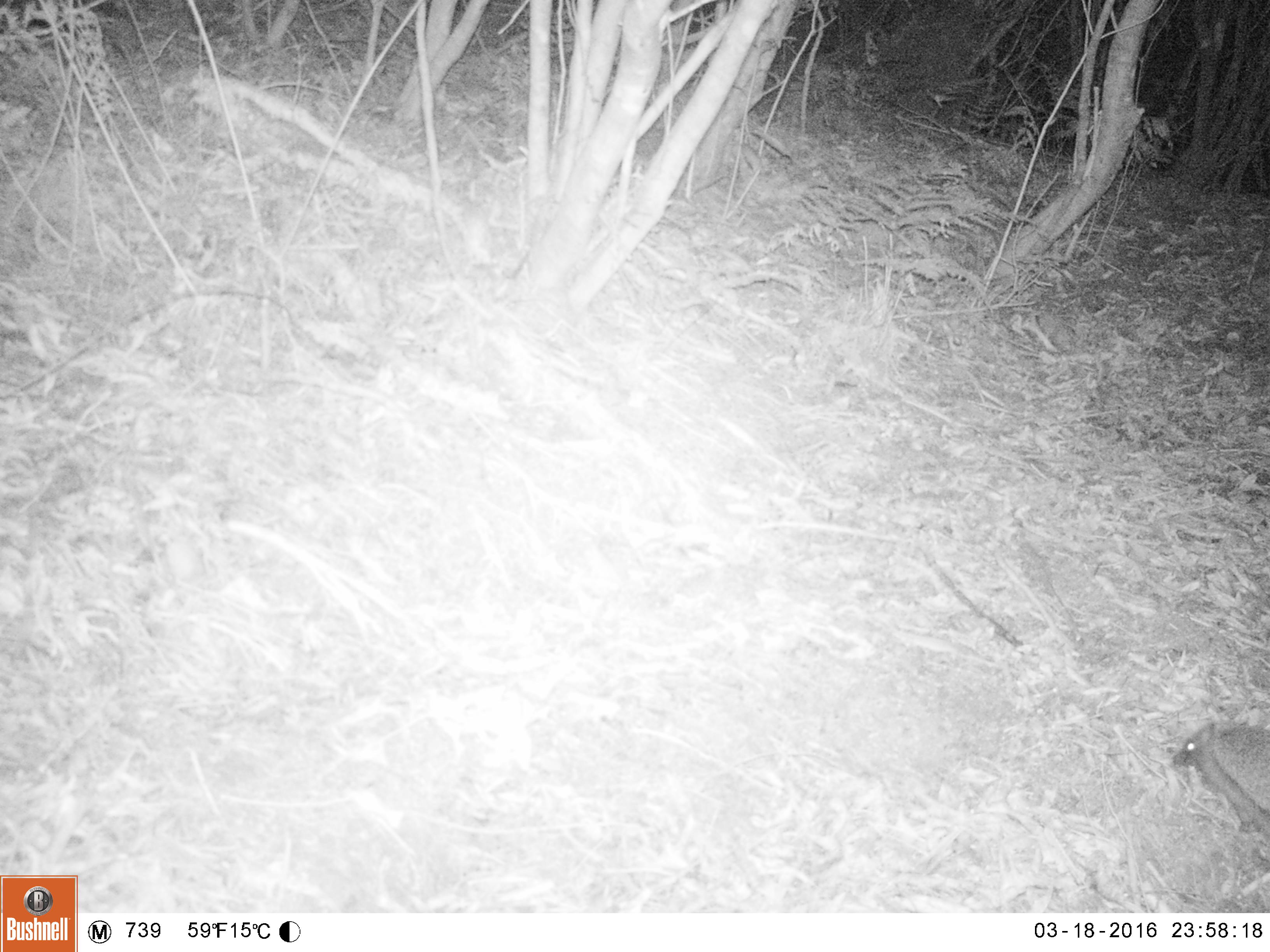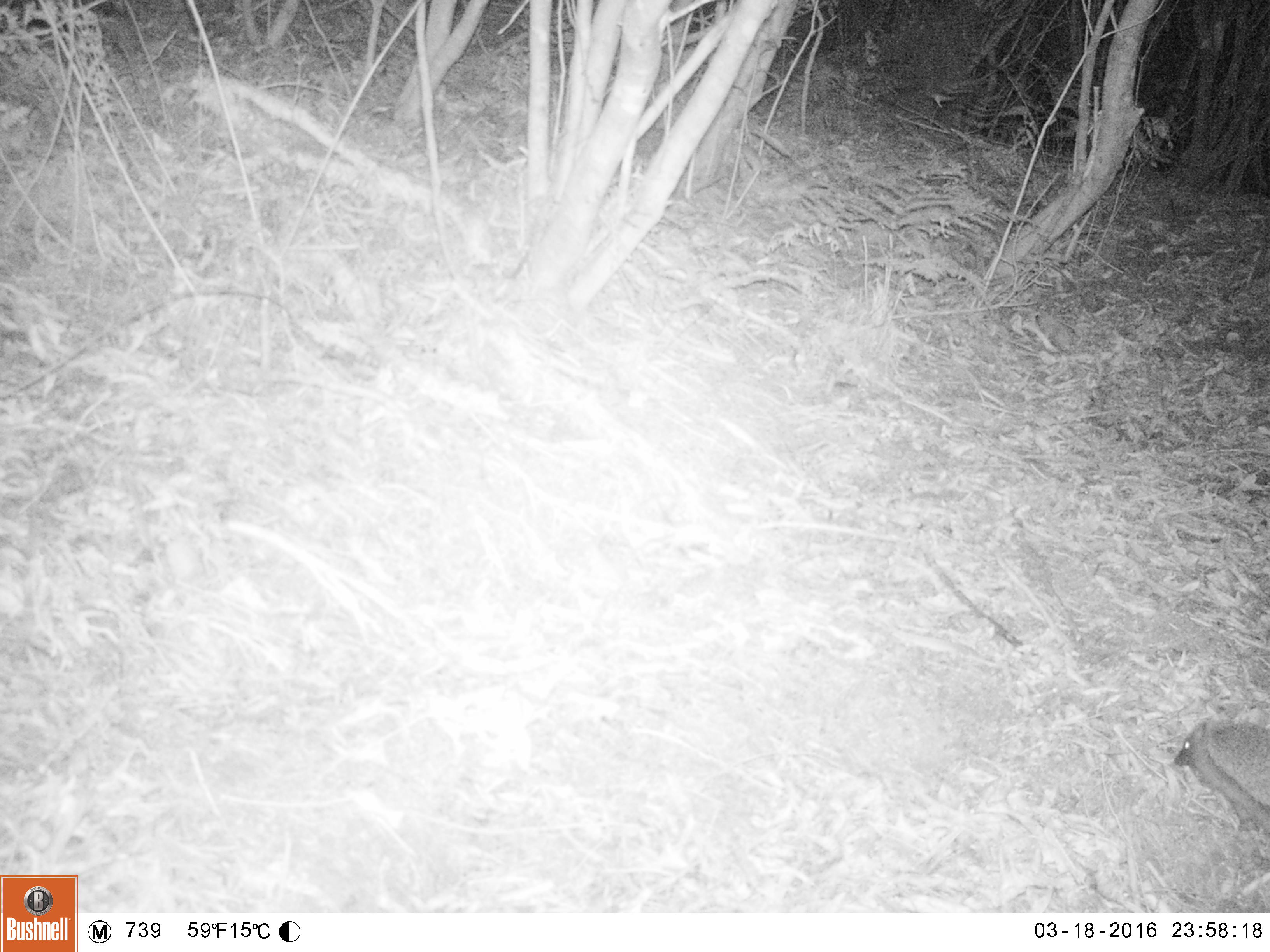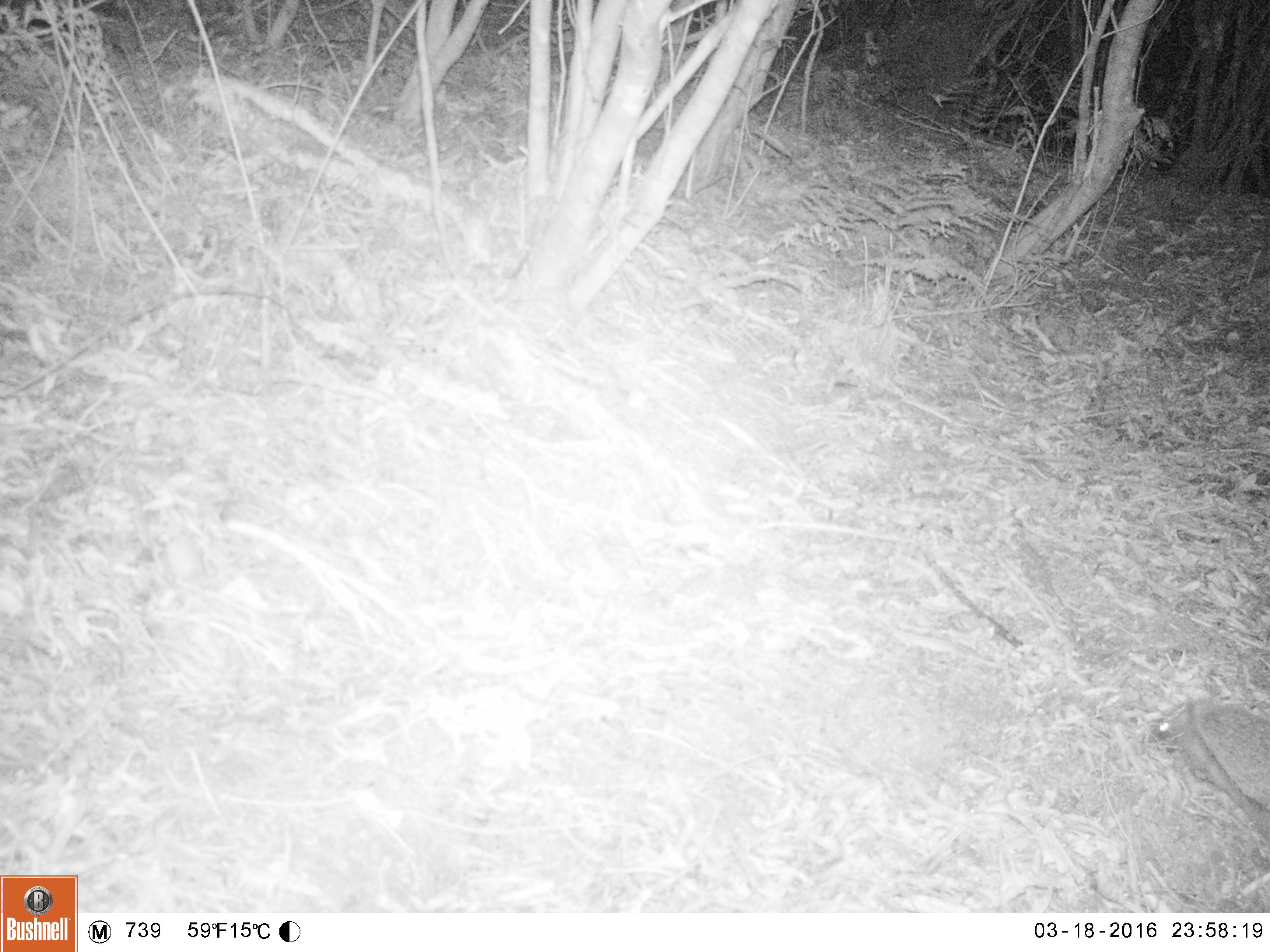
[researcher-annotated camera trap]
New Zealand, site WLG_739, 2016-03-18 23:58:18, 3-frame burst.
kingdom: Animalia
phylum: Chordata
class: Mammalia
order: Eulipotyphla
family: Erinaceidae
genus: Erinaceus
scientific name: Erinaceus europaeus europaeus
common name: european hedgehog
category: hedgehog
Hedgehog (european hedgehog) (Erinaceus europaeus europaeus).